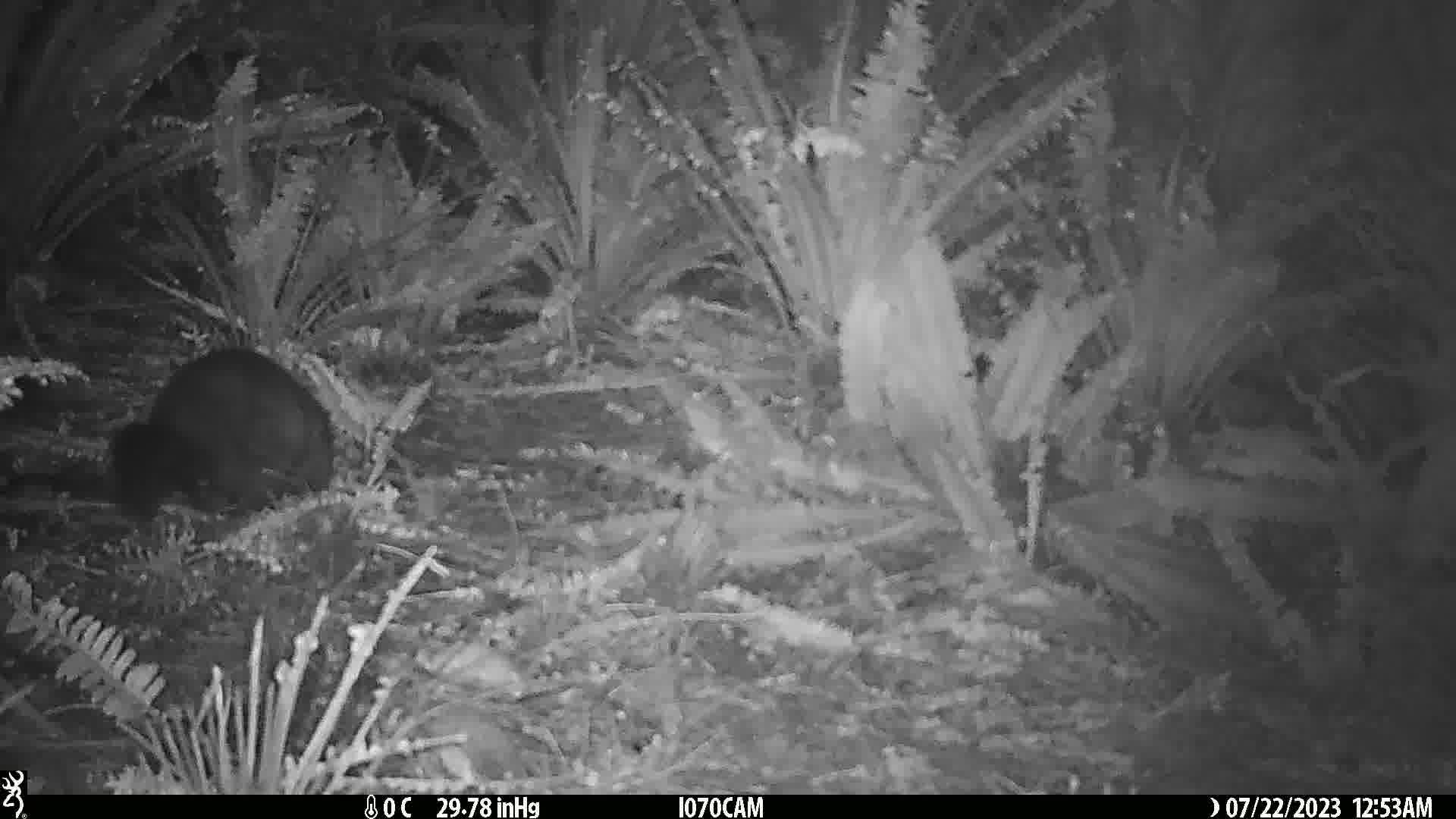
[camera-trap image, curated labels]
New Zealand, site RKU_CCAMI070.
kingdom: Animalia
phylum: Chordata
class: Mammalia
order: Diprotodontia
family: Phalangeridae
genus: Trichosurus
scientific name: Trichosurus vulpecula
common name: common brushtail possum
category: possum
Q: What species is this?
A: Possum (common brushtail possum) (Trichosurus vulpecula).